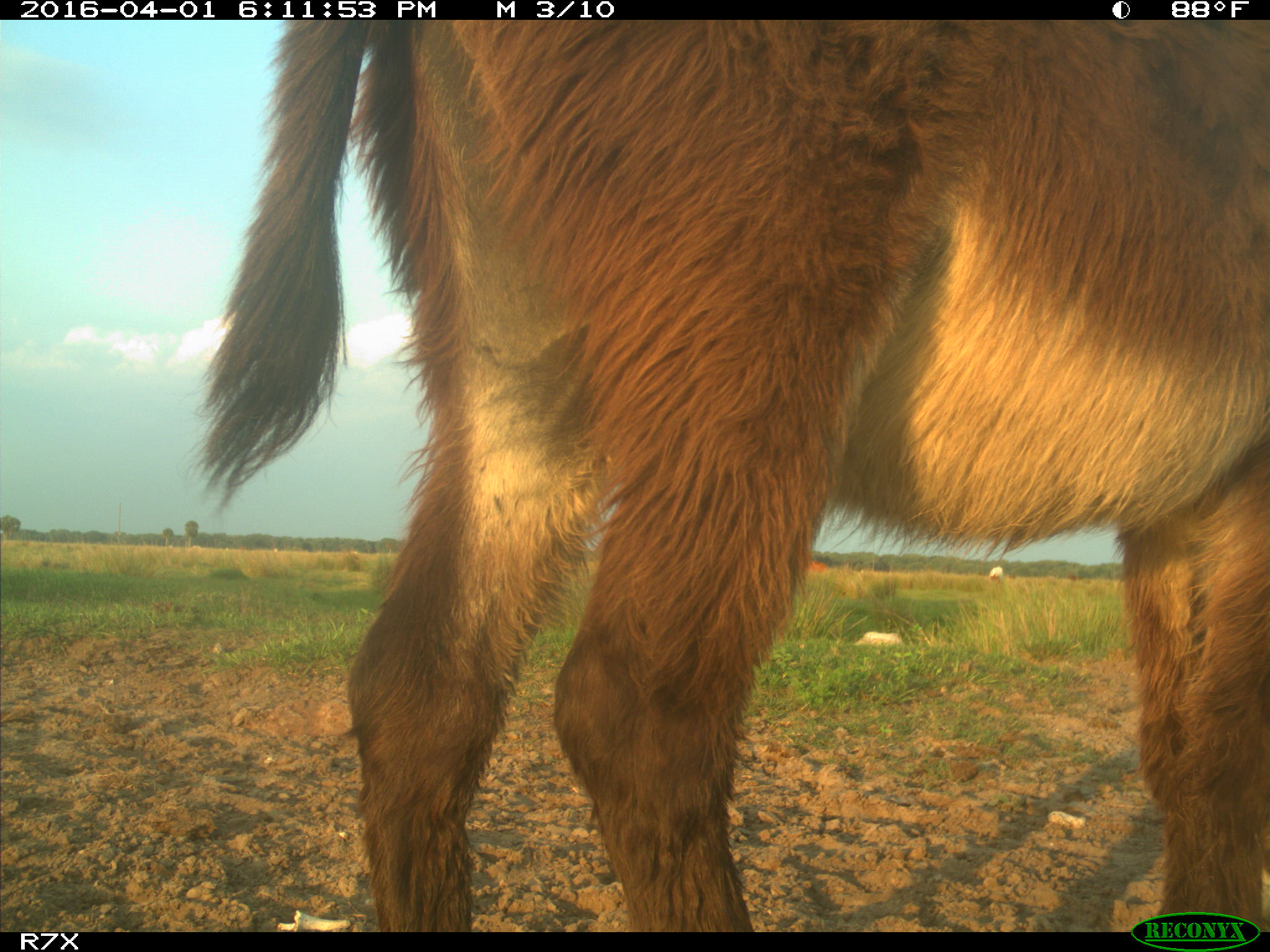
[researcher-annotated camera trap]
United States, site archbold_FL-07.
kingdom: Animalia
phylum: Chordata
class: Mammalia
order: Artiodactyla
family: Bovidae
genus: Bos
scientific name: Bos taurus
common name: domestic cow